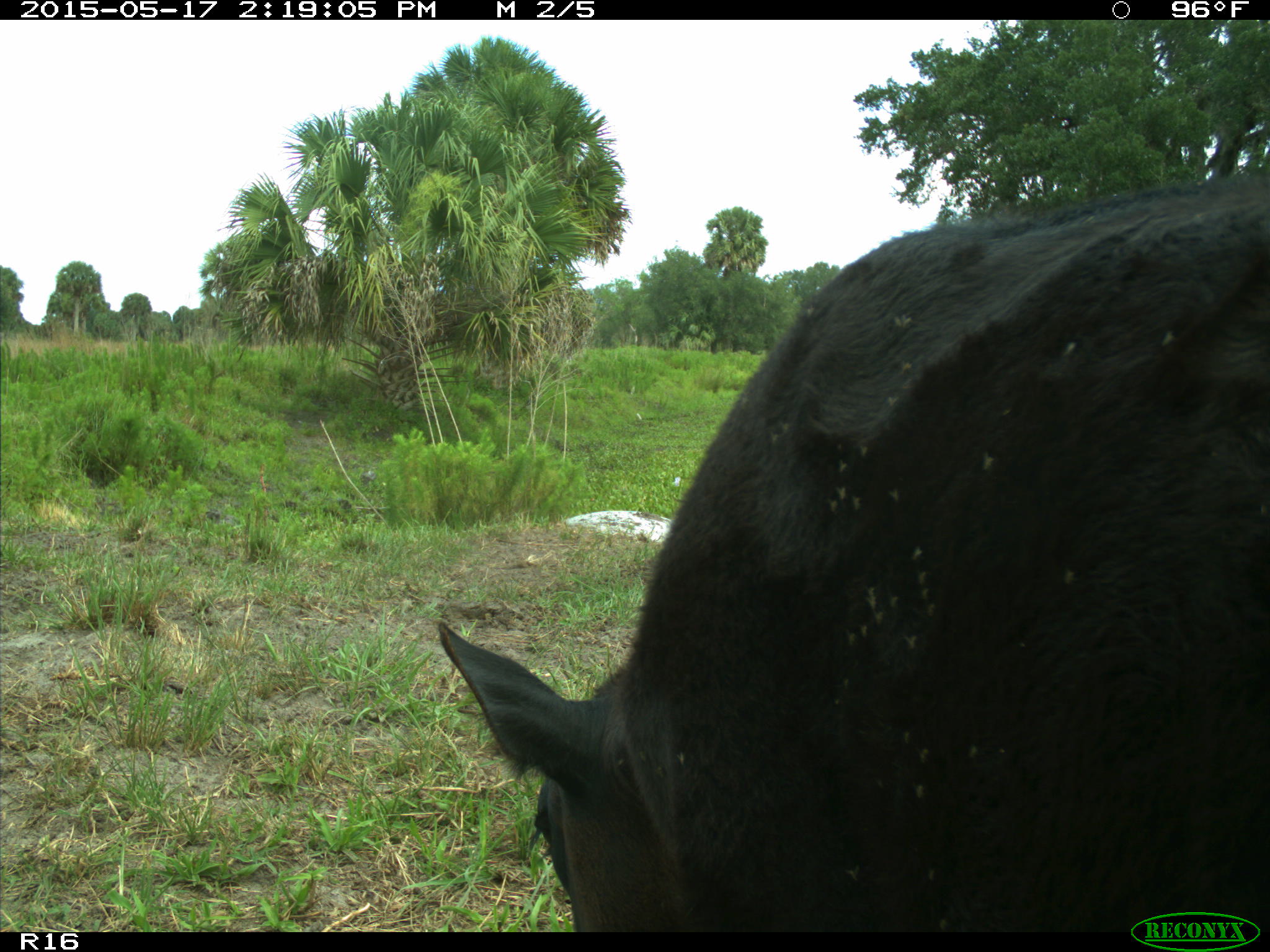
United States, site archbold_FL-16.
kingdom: Animalia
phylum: Chordata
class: Mammalia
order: Artiodactyla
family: Bovidae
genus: Bos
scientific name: Bos taurus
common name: domestic cow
Bos taurus (domestic cow).